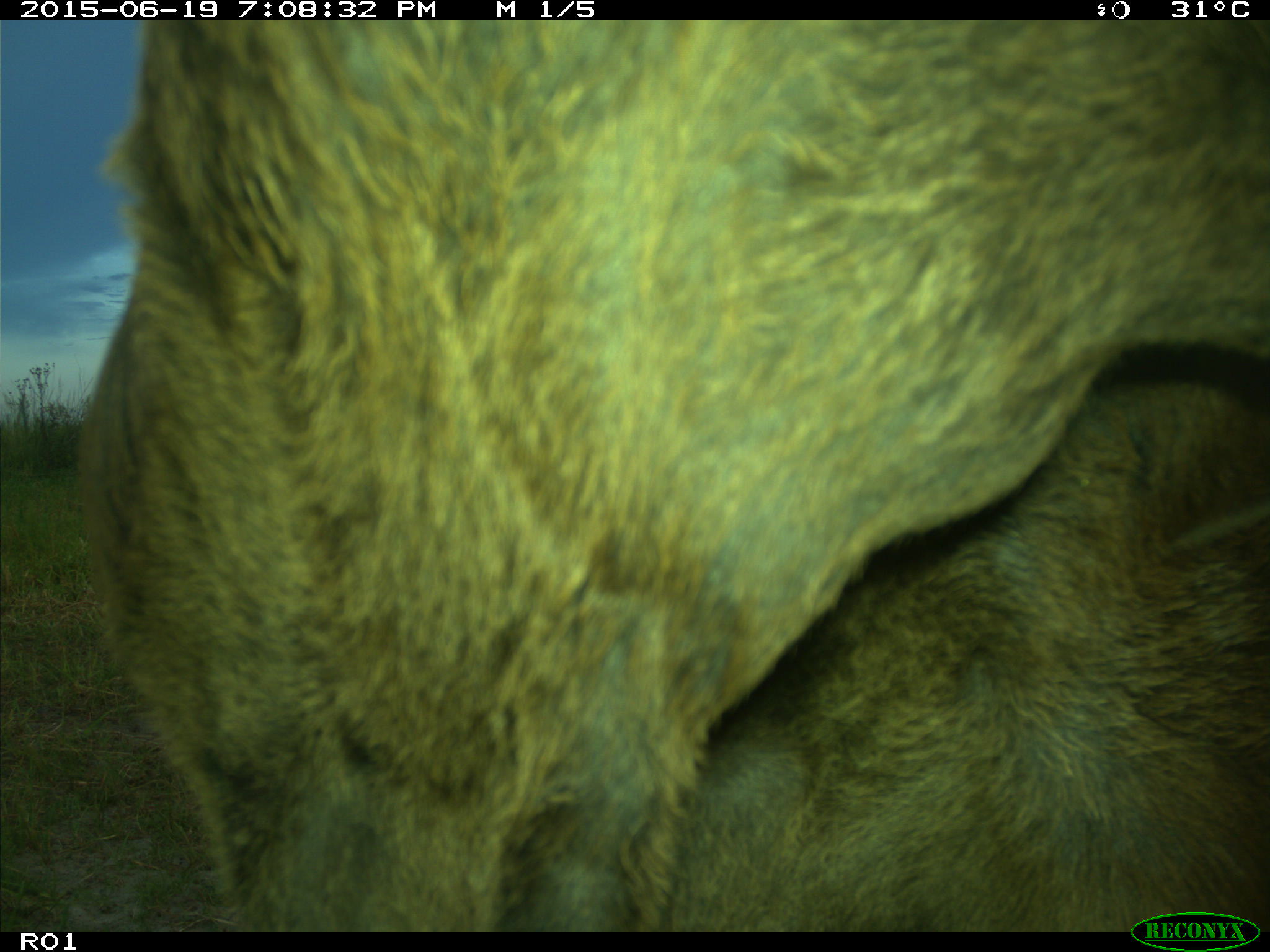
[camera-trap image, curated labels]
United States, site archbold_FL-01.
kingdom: Animalia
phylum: Chordata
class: Mammalia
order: Artiodactyla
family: Bovidae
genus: Bos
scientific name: Bos taurus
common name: domestic cow